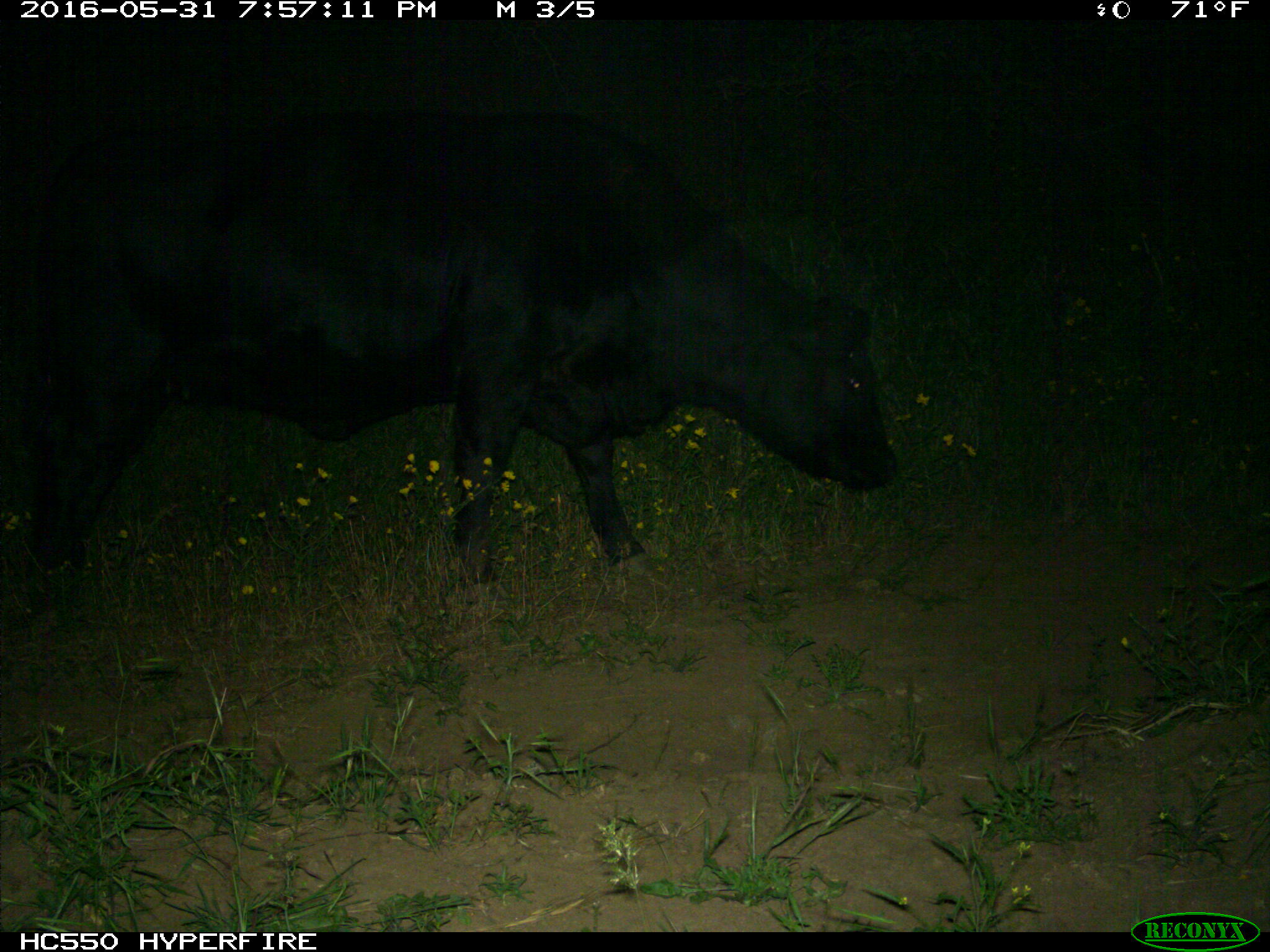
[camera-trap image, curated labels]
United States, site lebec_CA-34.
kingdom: Animalia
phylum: Chordata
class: Mammalia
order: Artiodactyla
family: Bovidae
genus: Bos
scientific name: Bos taurus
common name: domestic cow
Bos taurus (domestic cow).